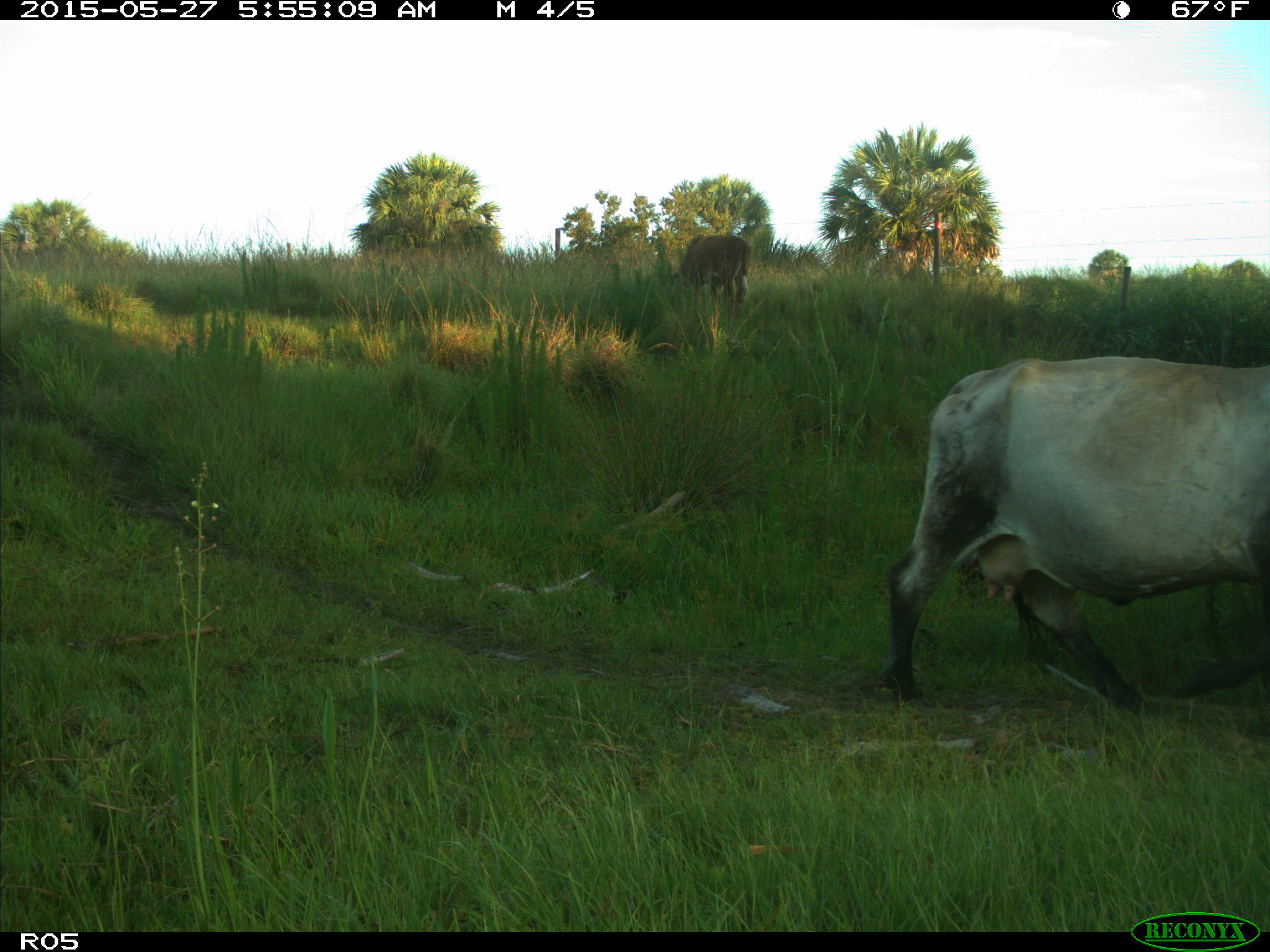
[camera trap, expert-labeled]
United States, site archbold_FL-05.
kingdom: Animalia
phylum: Chordata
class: Mammalia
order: Artiodactyla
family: Bovidae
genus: Bos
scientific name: Bos taurus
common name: domestic cow